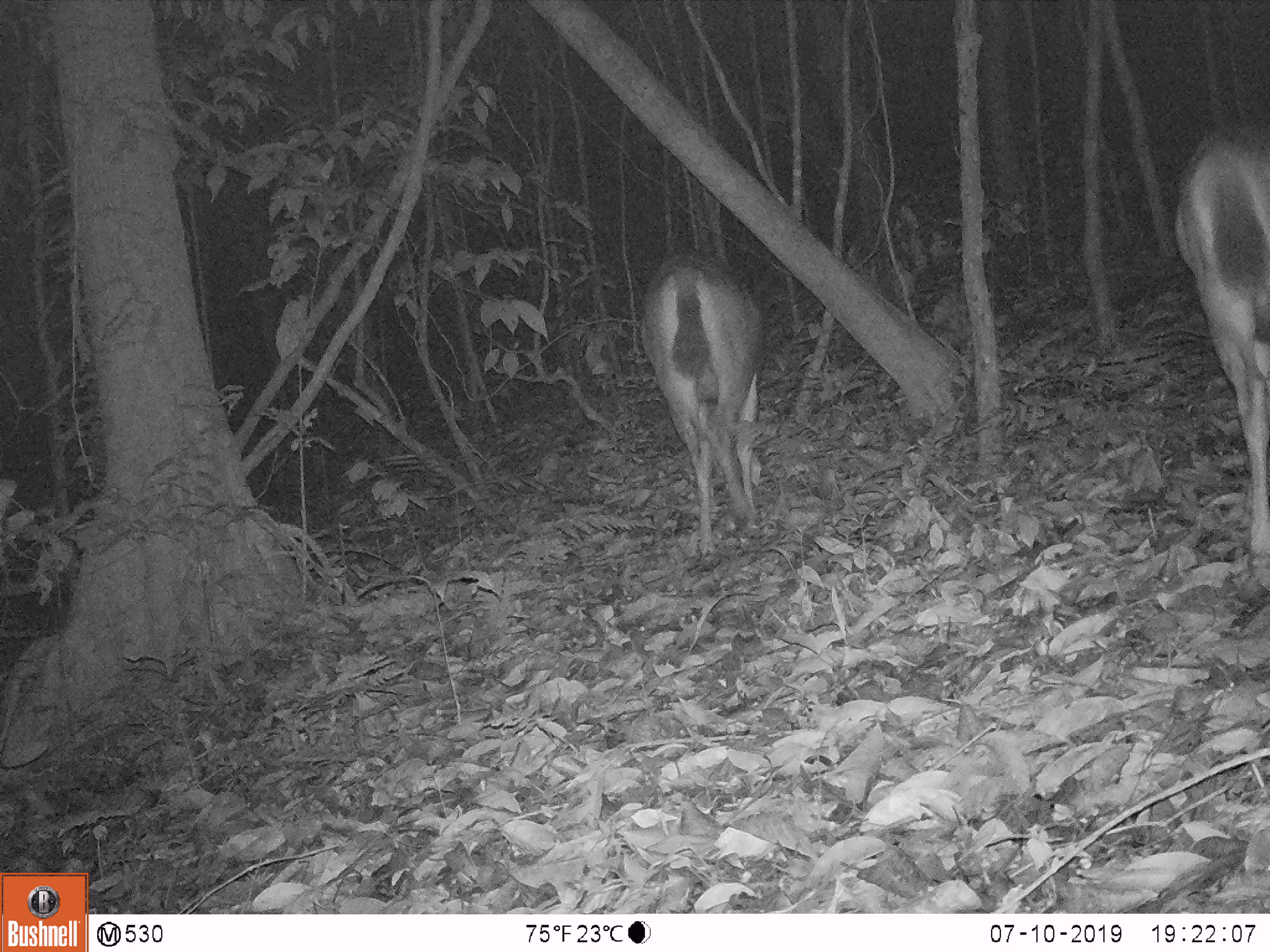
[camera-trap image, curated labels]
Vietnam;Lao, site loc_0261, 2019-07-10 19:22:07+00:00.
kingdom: Animalia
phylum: Chordata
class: Mammalia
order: Artiodactyla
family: Cervidae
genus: Rusa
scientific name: Rusa unicolor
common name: sambar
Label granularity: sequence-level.